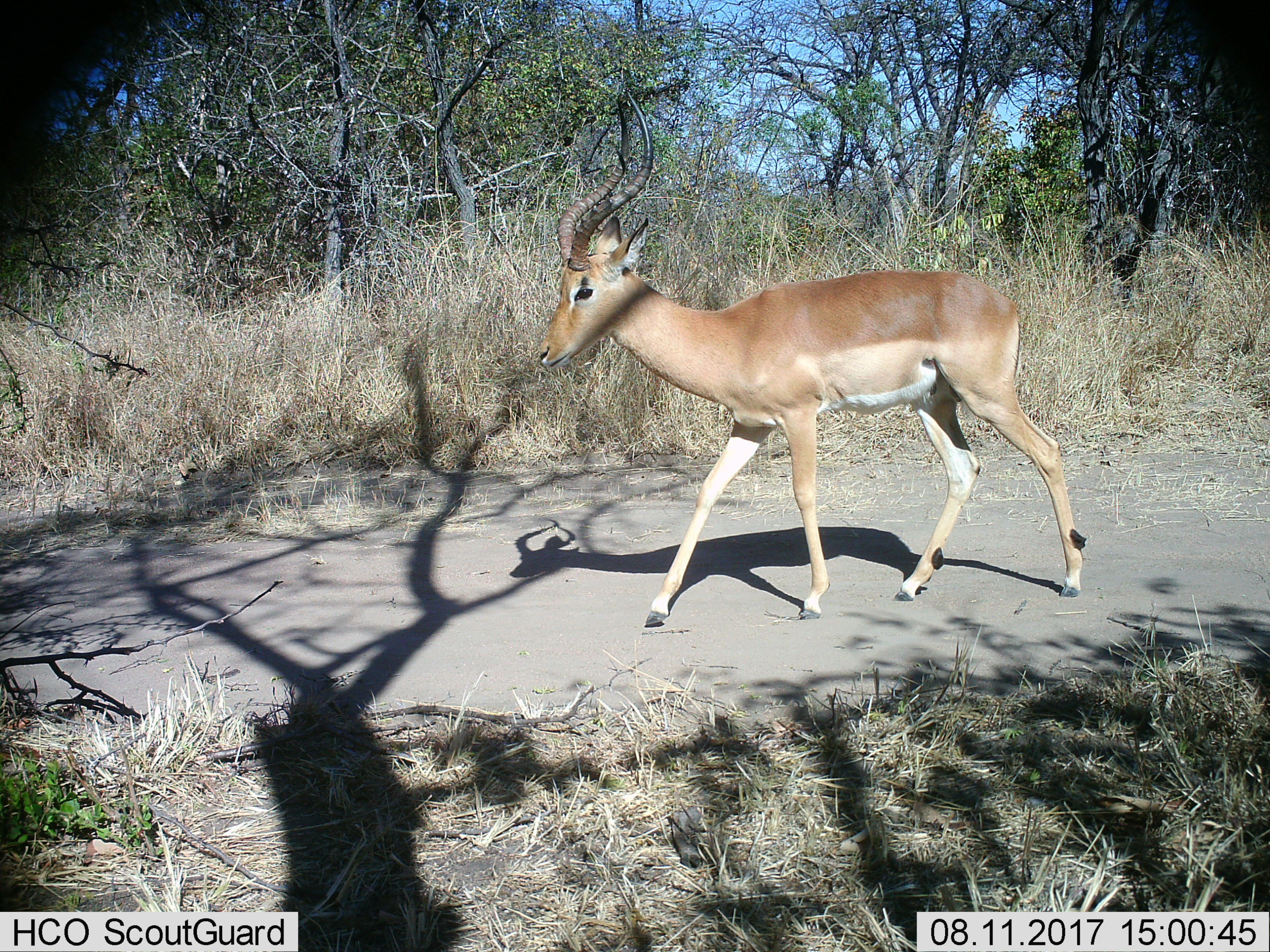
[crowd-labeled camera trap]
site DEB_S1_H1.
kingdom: Animalia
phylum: Chordata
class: Mammalia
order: Artiodactyla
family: Bovidae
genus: Aepyceros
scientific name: Aepyceros melampus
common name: impala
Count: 1.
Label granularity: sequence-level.